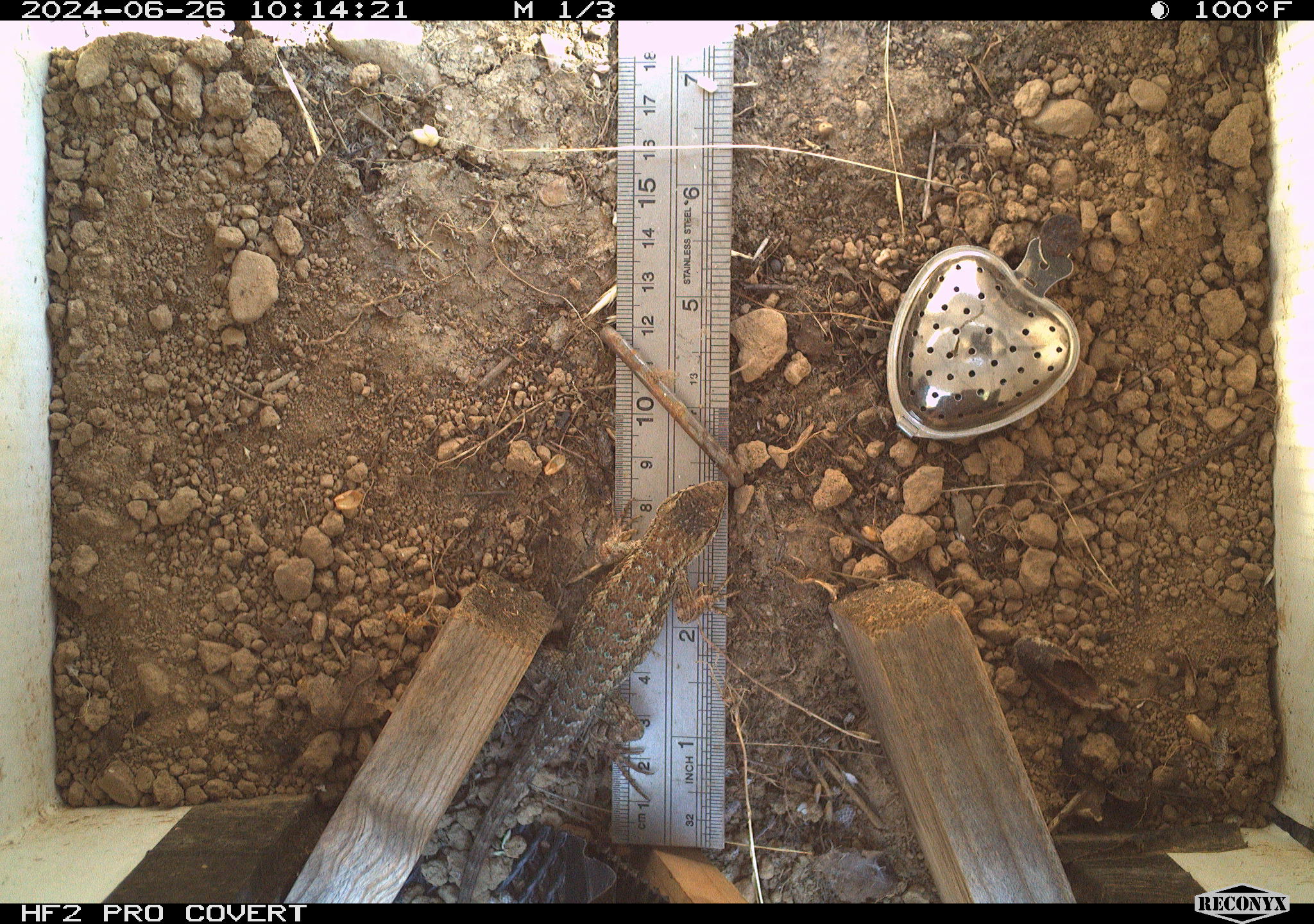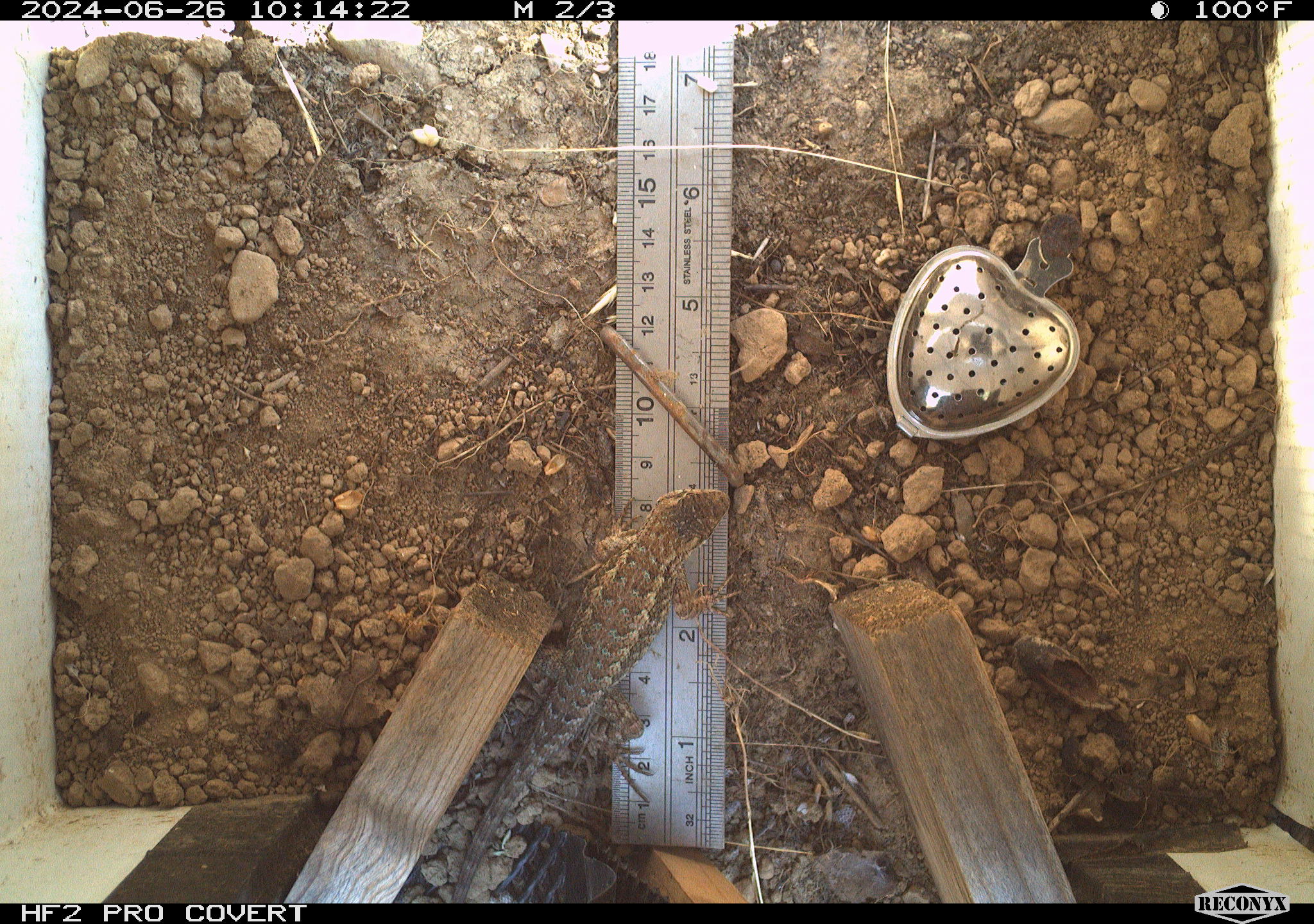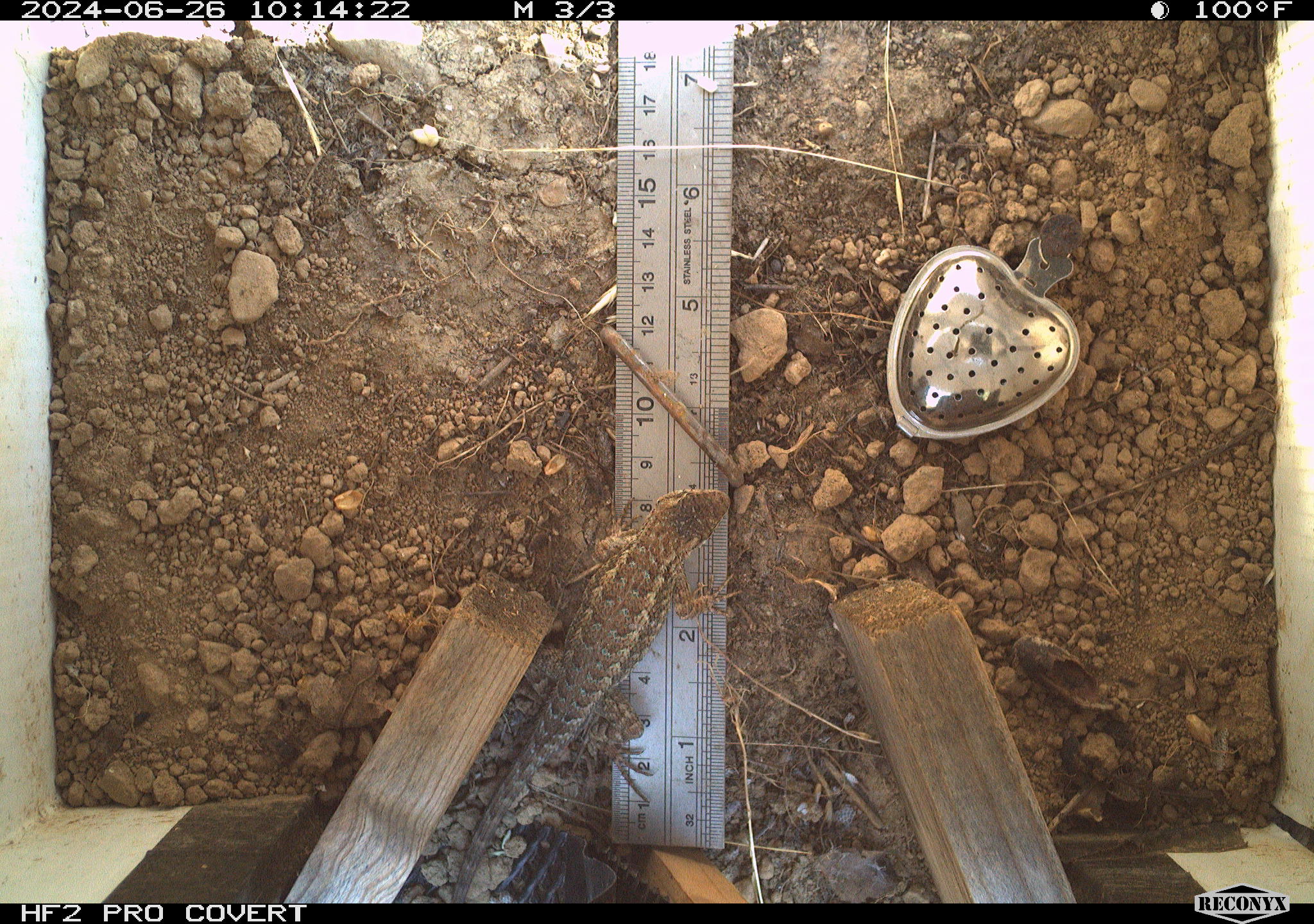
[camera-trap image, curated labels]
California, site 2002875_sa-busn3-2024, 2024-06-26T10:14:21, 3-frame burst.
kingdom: Animalia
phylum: Chordata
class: Reptilia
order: Squamata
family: Phrynosomatidae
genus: Sceloporus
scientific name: Sceloporus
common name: spiny lizards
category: sceloporus species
Sceloporus species (spiny lizards) (Sceloporus).